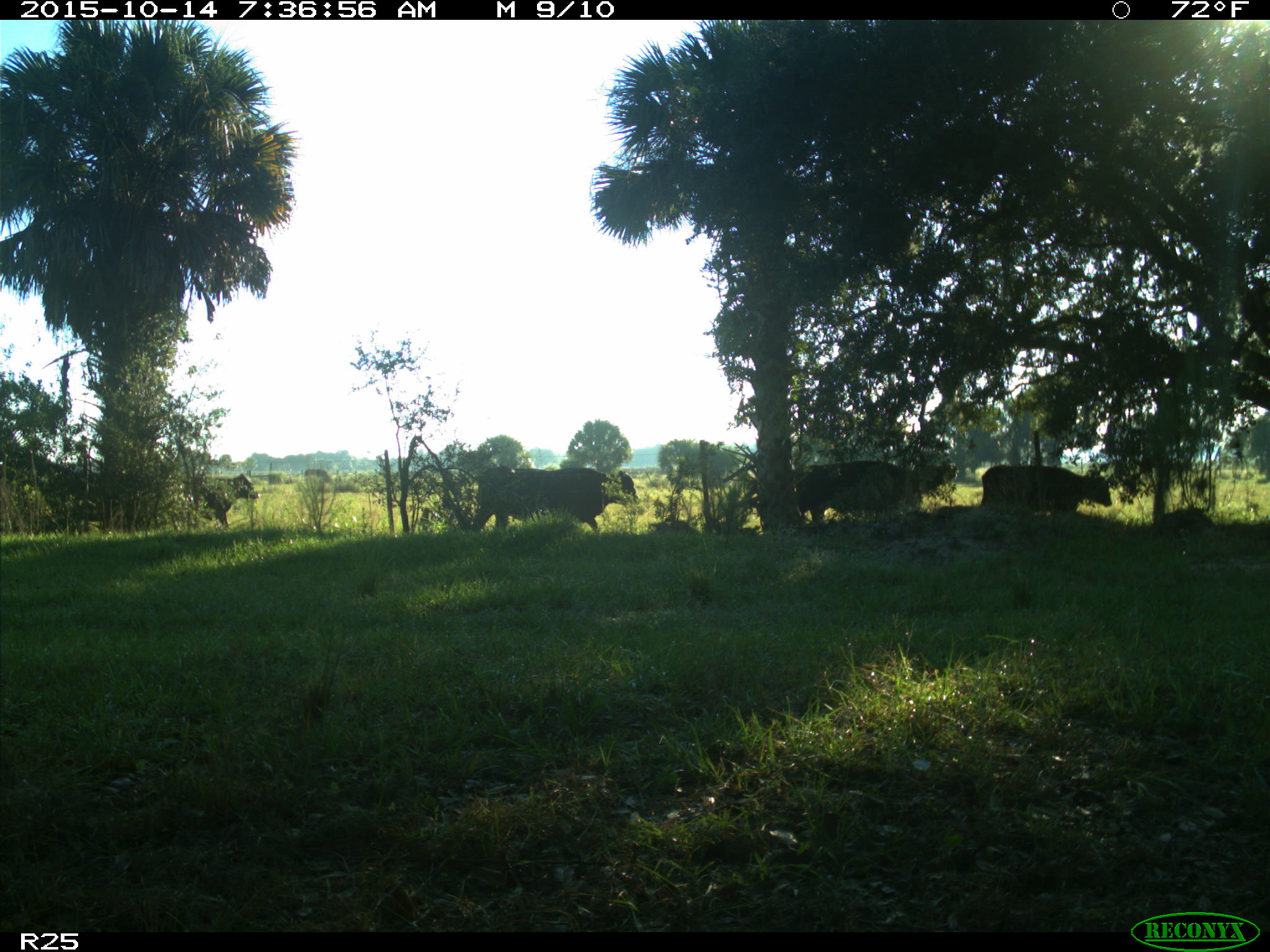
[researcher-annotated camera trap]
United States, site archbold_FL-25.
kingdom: Animalia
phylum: Chordata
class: Mammalia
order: Artiodactyla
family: Bovidae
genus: Bos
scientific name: Bos taurus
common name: domestic cow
Bos taurus (domestic cow).